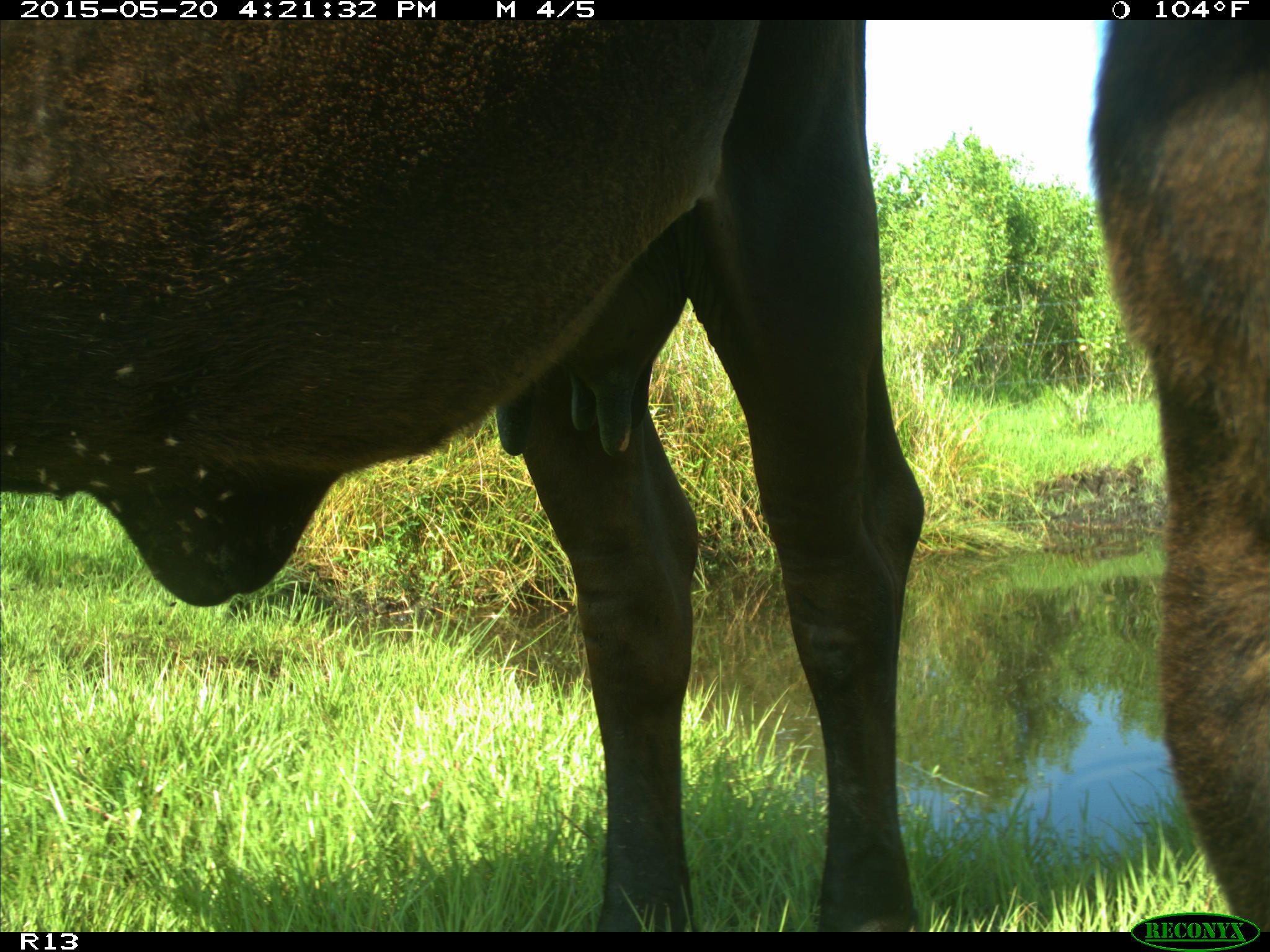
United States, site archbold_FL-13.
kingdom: Animalia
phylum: Chordata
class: Mammalia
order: Artiodactyla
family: Bovidae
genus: Bos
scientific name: Bos taurus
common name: domestic cow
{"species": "Bos taurus (domestic cow)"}